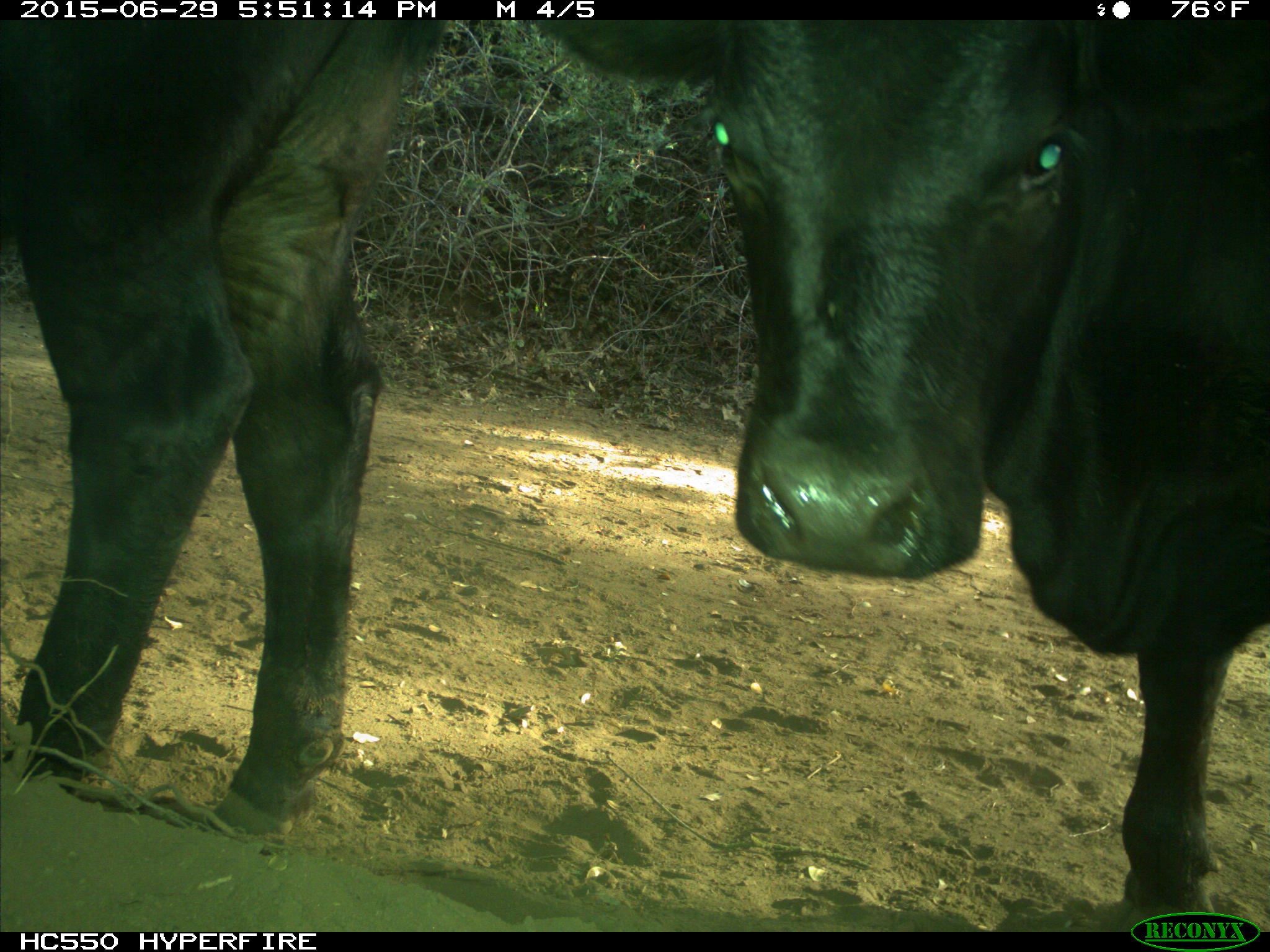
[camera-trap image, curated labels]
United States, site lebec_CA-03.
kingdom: Animalia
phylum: Chordata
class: Mammalia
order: Artiodactyla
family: Bovidae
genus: Bos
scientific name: Bos taurus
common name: domestic cow